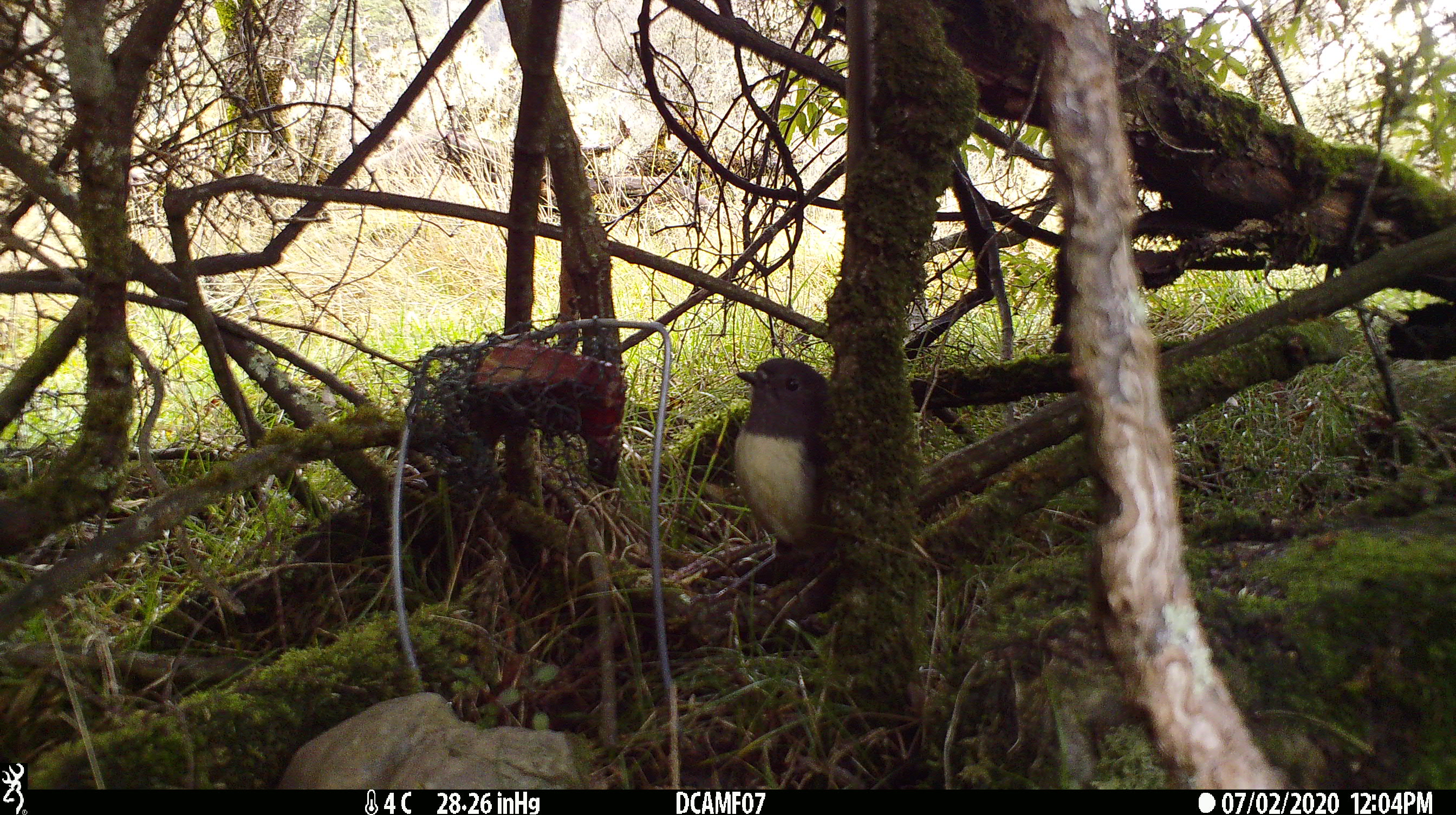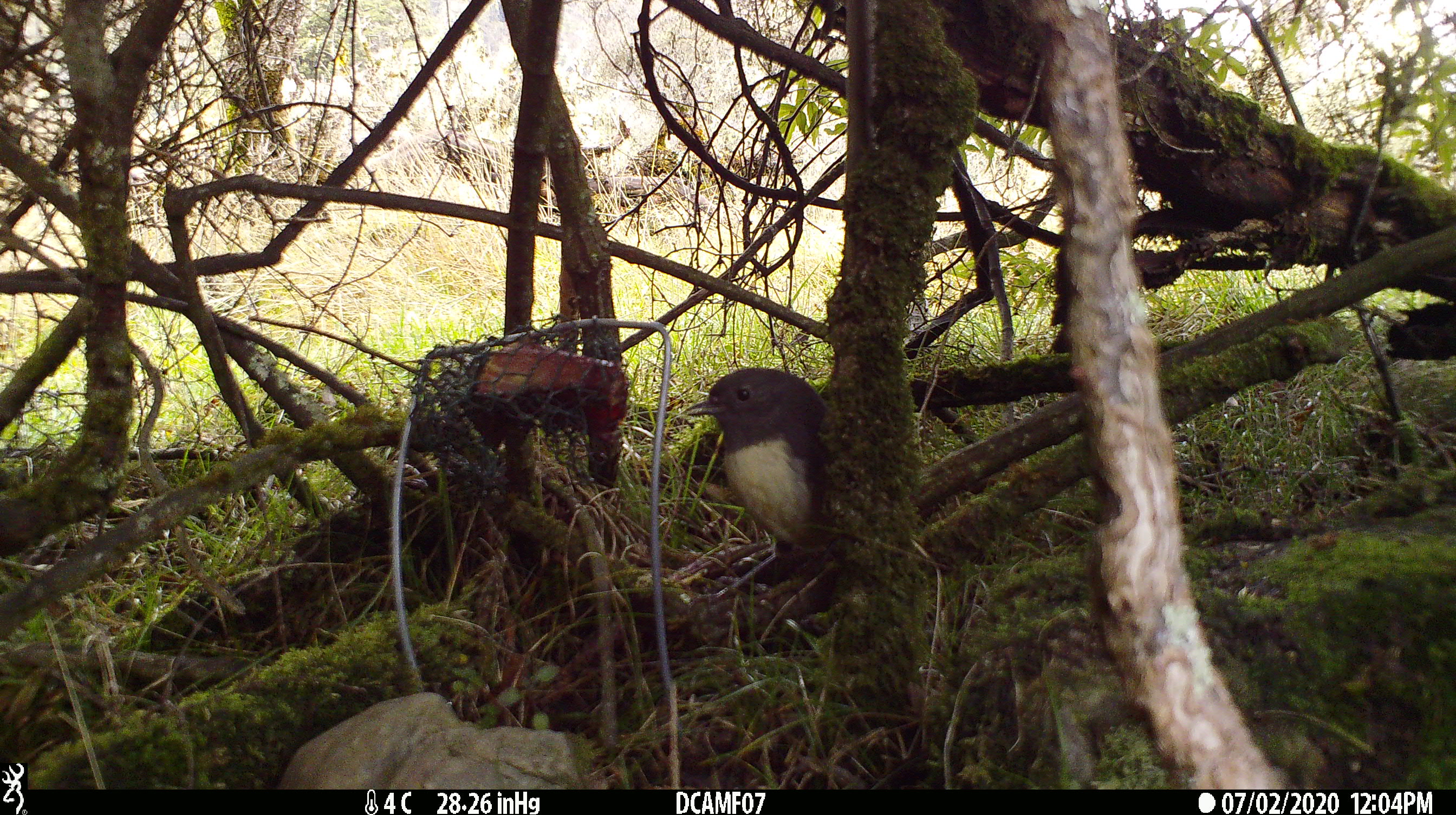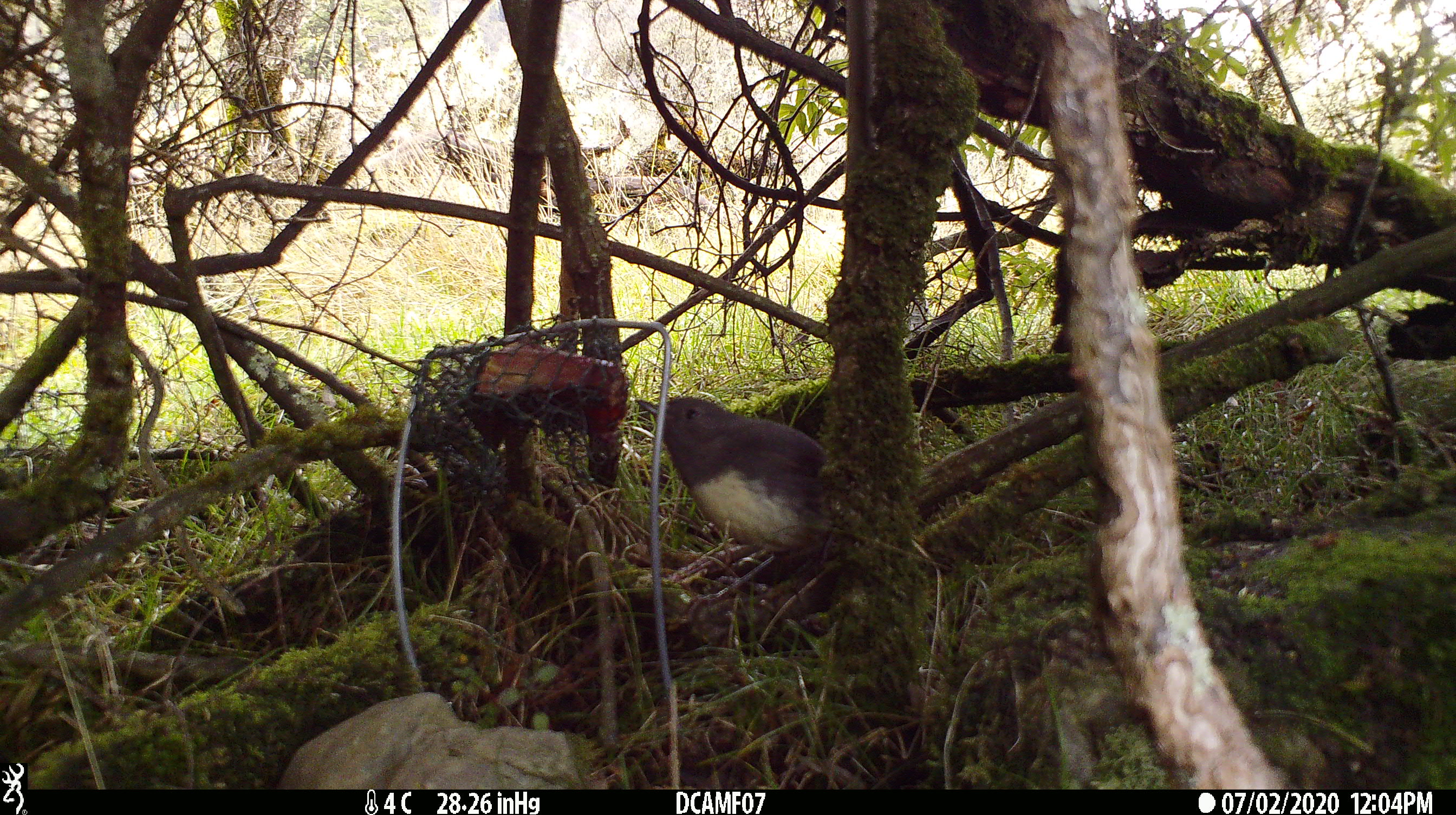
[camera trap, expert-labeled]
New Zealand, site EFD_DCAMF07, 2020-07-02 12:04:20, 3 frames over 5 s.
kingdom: Animalia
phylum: Chordata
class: Aves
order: Passeriformes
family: Petroicidae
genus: Petroica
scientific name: Petroica australis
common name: new zealand robin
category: robin